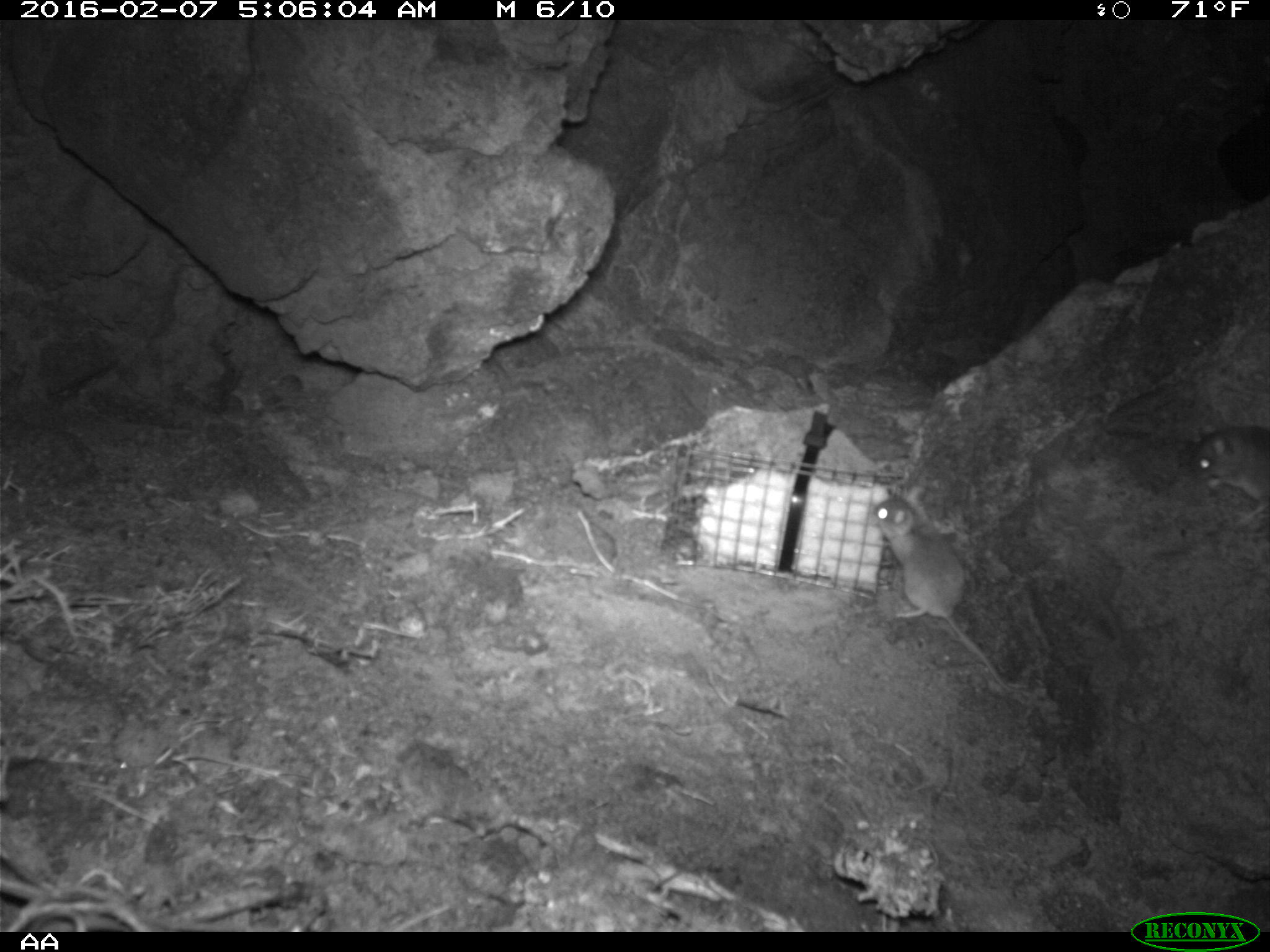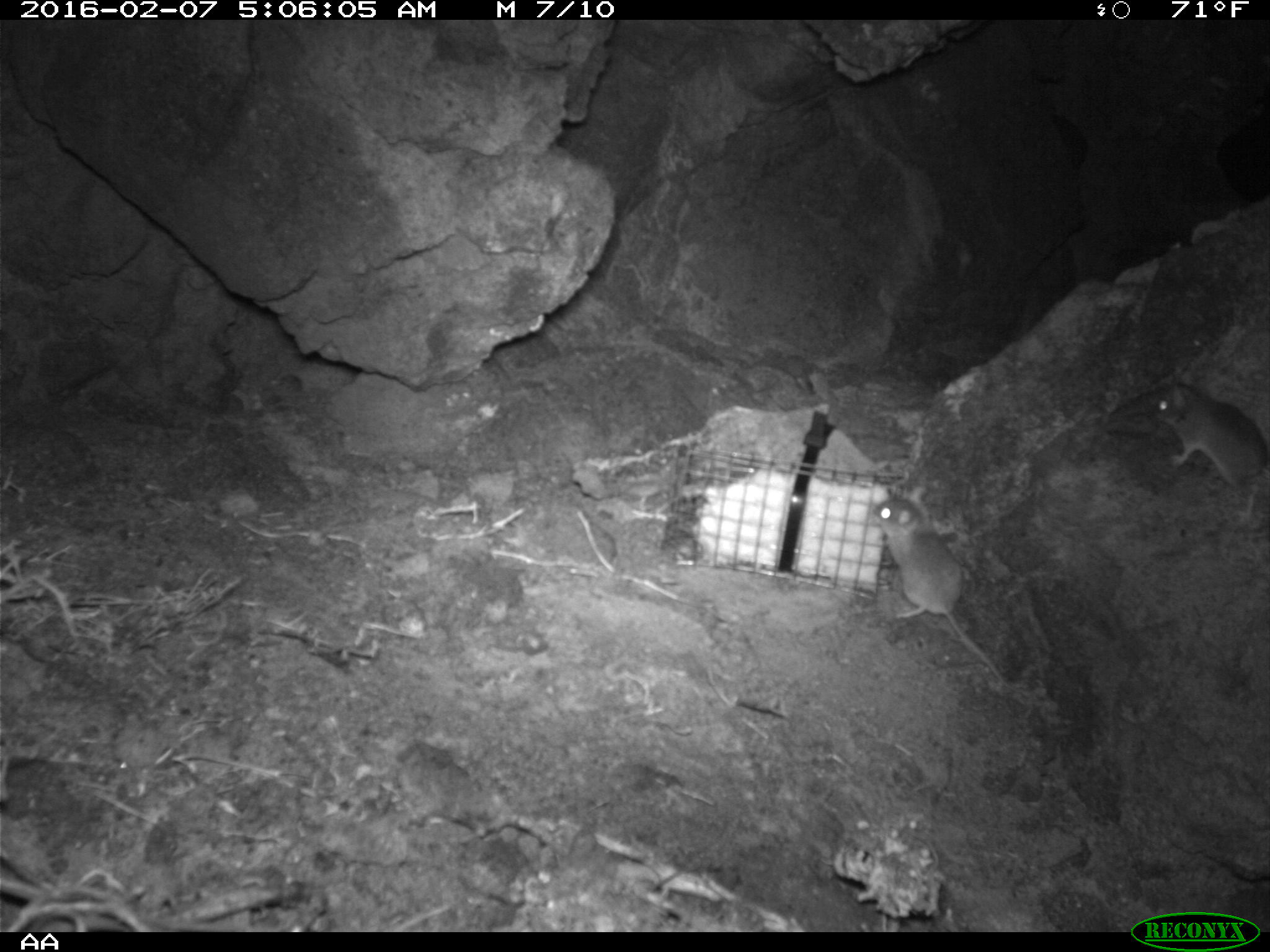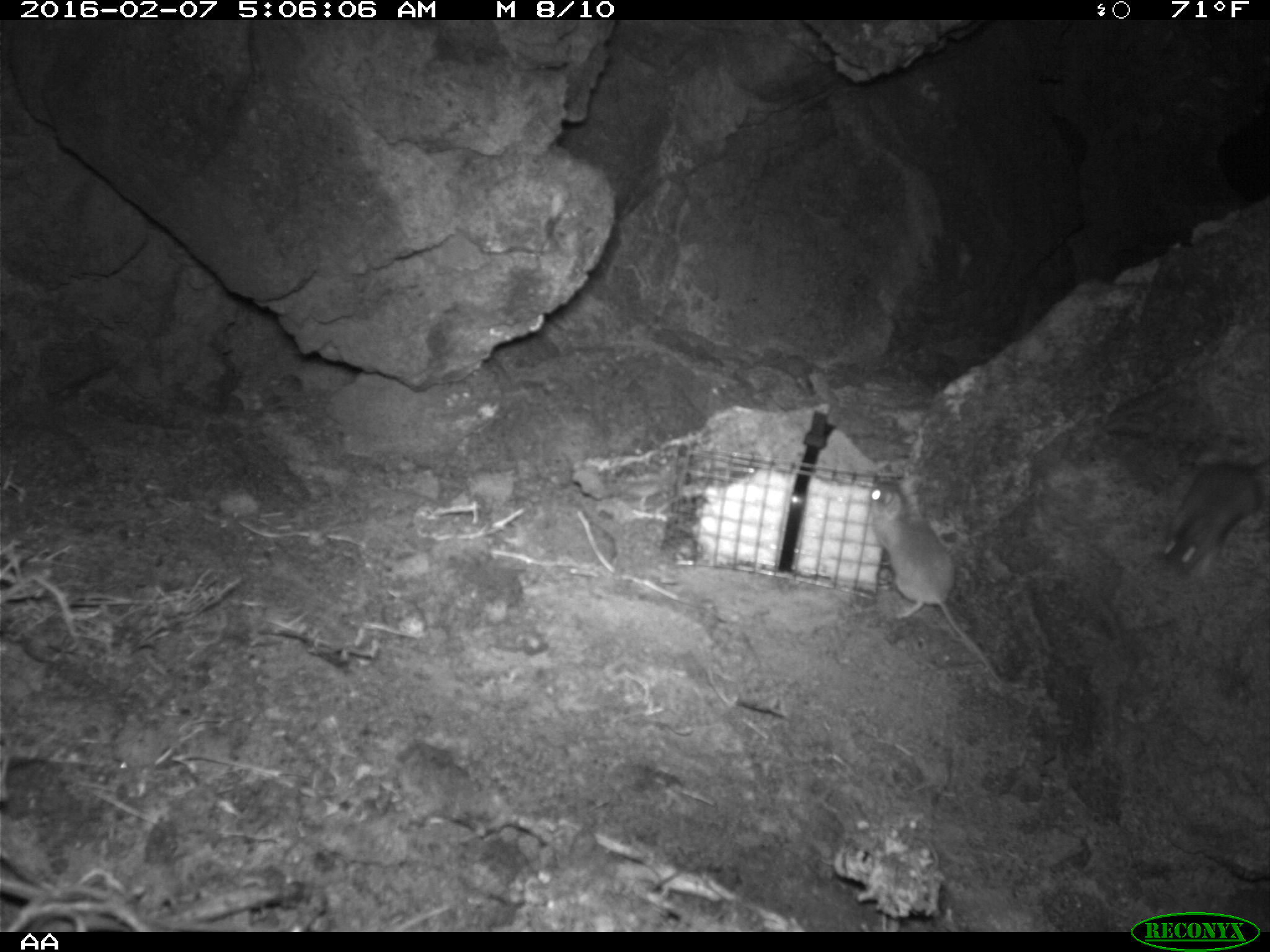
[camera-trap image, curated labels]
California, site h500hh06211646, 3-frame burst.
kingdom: Animalia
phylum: Chordata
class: Mammalia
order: Rodentia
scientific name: Rodentia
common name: rodent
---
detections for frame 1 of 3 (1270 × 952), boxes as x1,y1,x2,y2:
rodent: 876,485,1005,687; 1189,425,1269,526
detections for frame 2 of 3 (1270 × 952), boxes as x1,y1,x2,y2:
rodent: 876,485,1005,687; 1152,368,1269,526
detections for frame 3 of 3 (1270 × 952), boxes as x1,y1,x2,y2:
rodent: 867,474,1006,689; 1158,457,1269,584